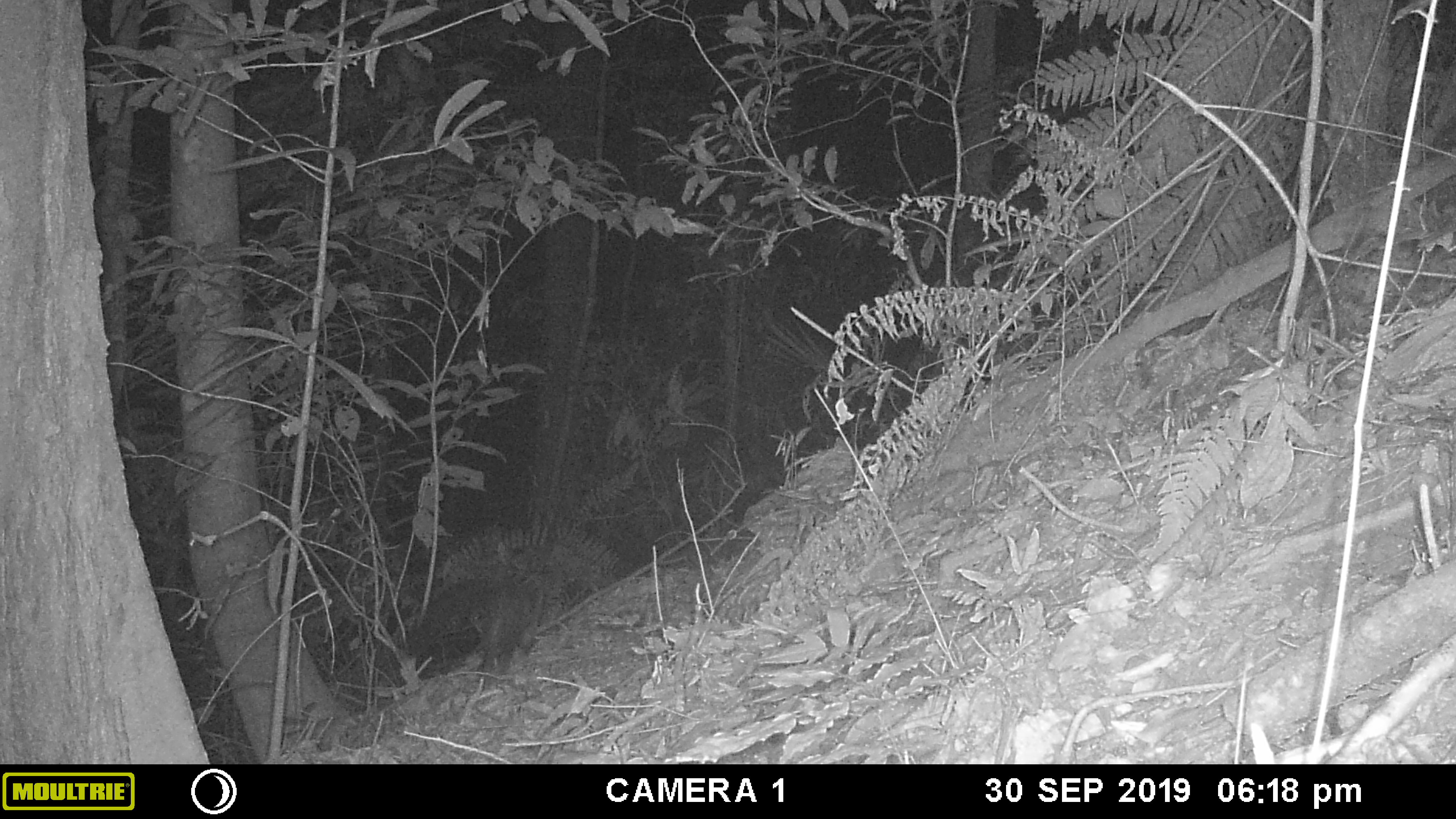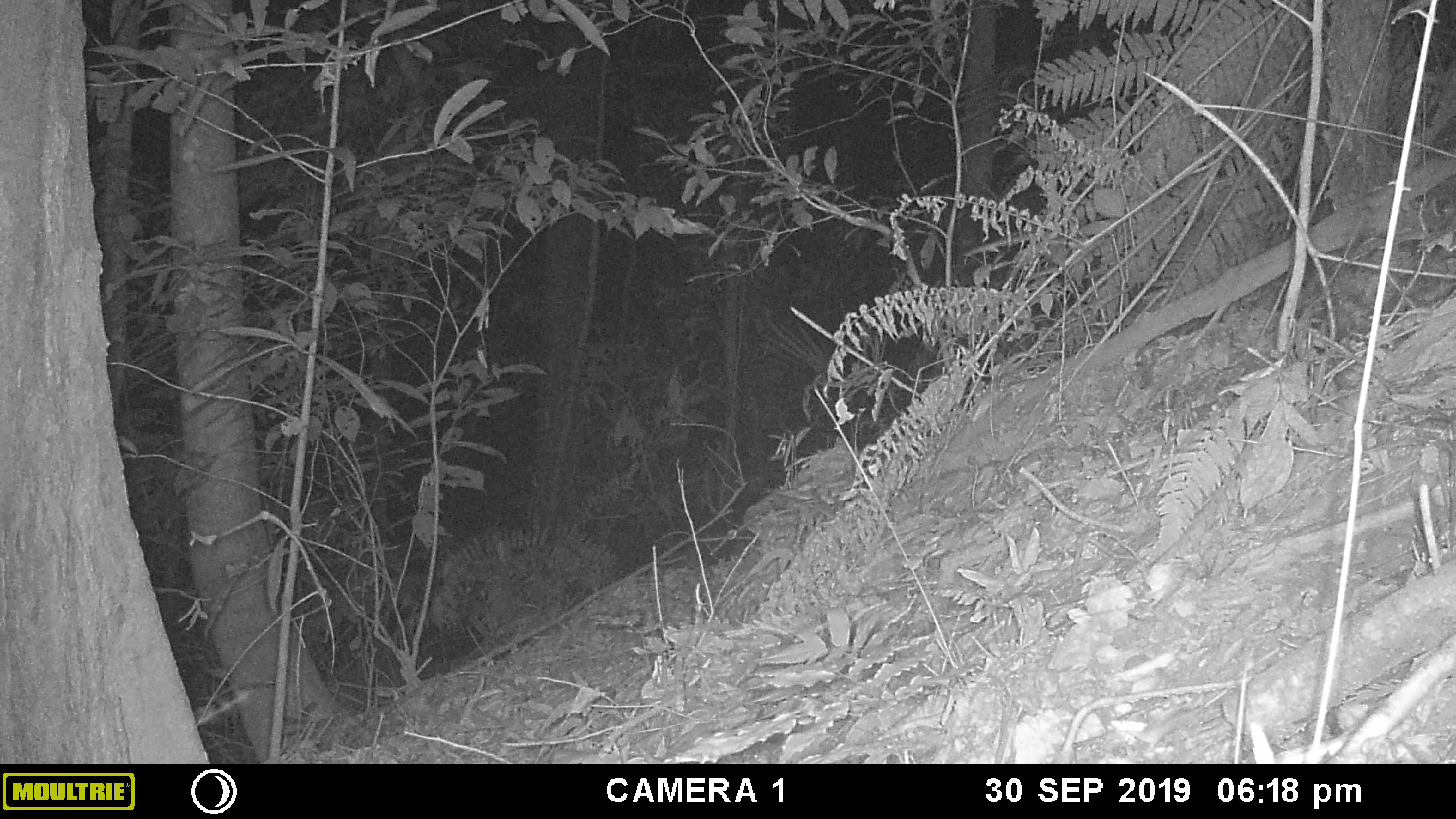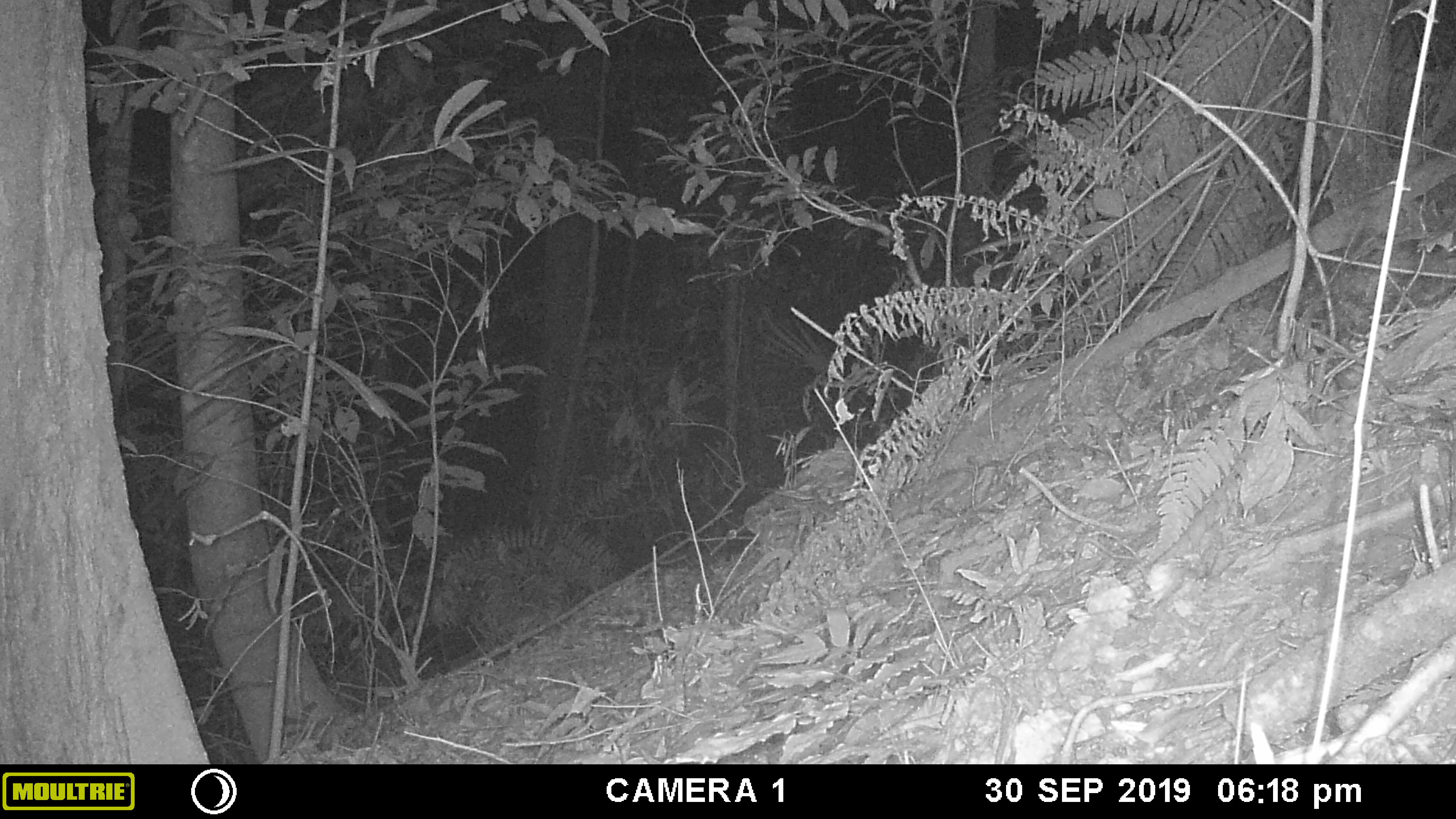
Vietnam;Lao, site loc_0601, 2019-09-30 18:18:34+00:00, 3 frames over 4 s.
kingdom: Animalia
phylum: Chordata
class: Mammalia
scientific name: Mammalia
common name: mammal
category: unidentified small mammal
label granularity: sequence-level